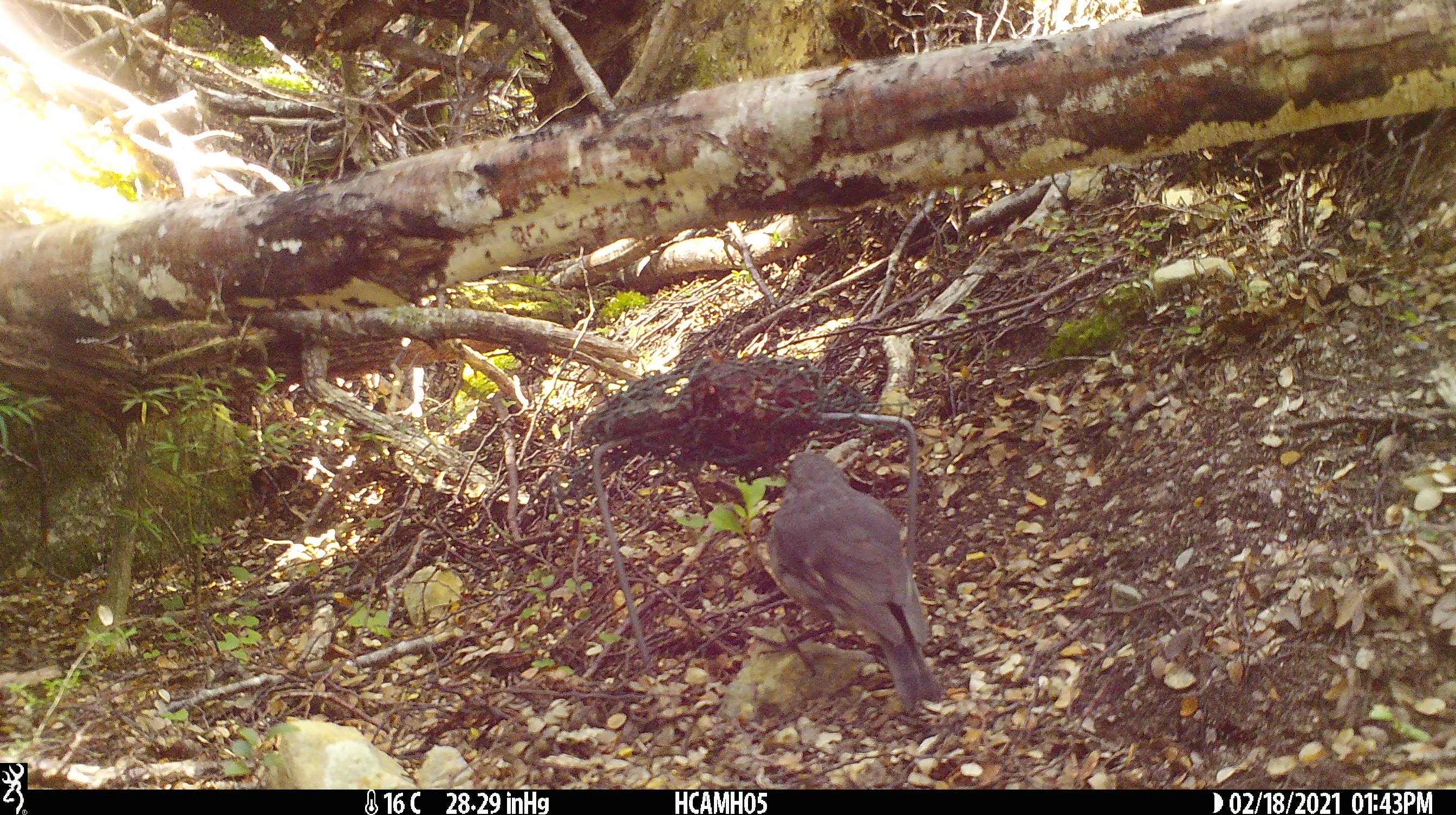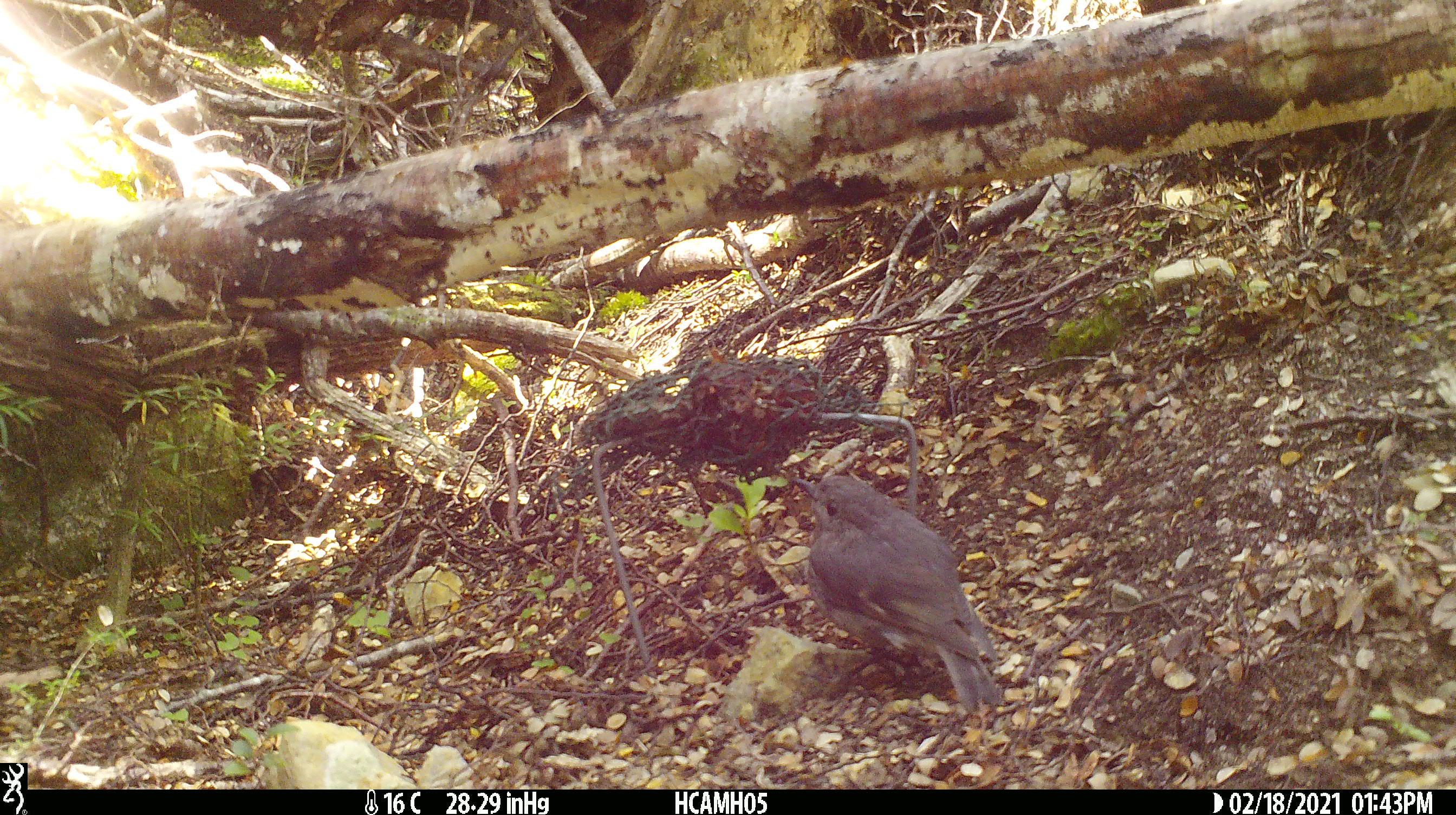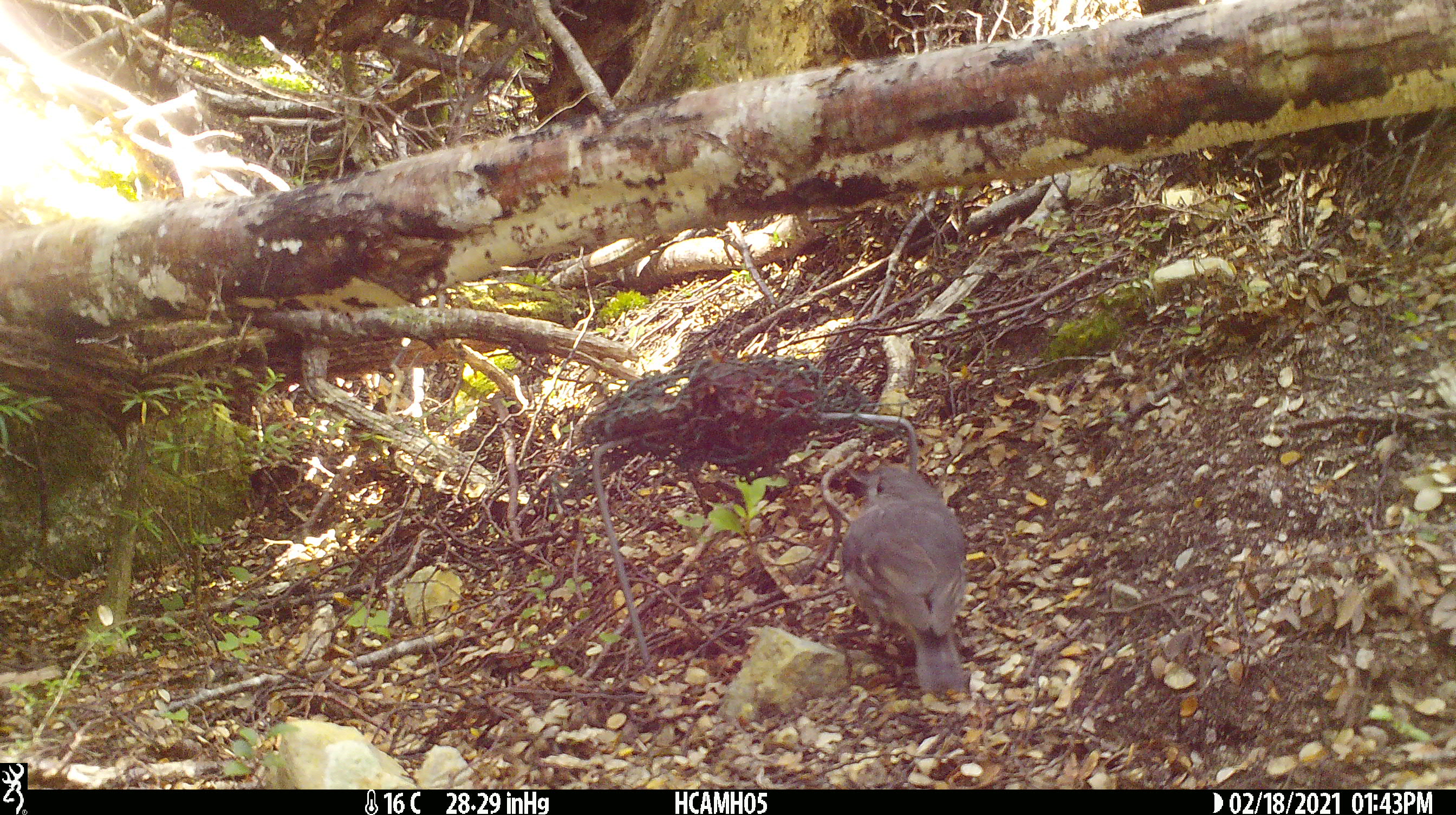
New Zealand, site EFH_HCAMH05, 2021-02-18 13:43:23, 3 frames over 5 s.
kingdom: Animalia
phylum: Chordata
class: Aves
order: Passeriformes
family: Petroicidae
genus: Petroica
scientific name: Petroica australis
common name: new zealand robin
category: robin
Robin (new zealand robin) (Petroica australis).